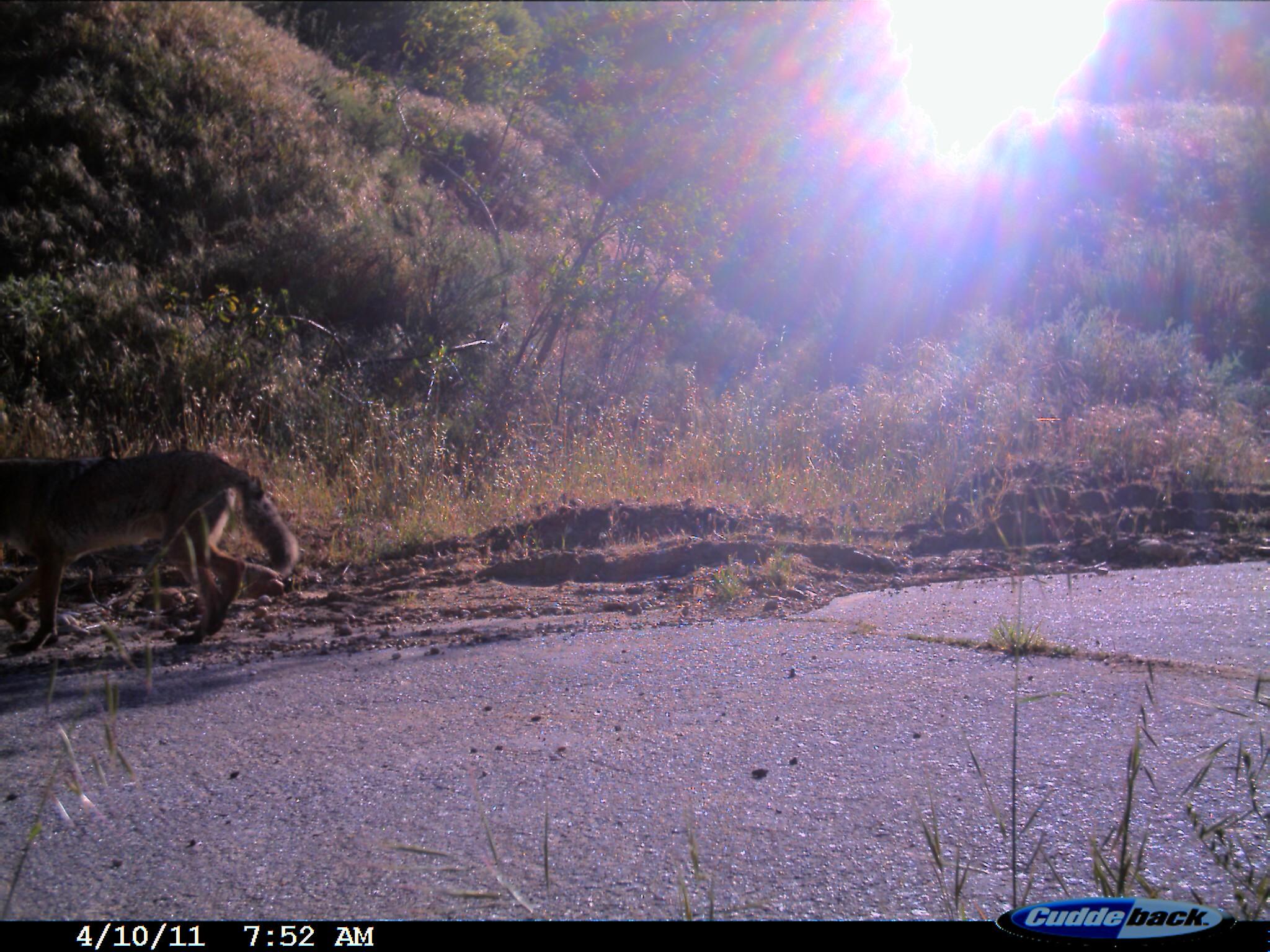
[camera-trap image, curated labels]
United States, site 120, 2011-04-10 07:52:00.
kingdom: Animalia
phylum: Chordata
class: Mammalia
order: Carnivora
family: Canidae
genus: Canis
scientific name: Canis latrans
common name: coyote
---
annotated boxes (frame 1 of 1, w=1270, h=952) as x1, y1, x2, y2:
coyote: 8, 430, 308, 670